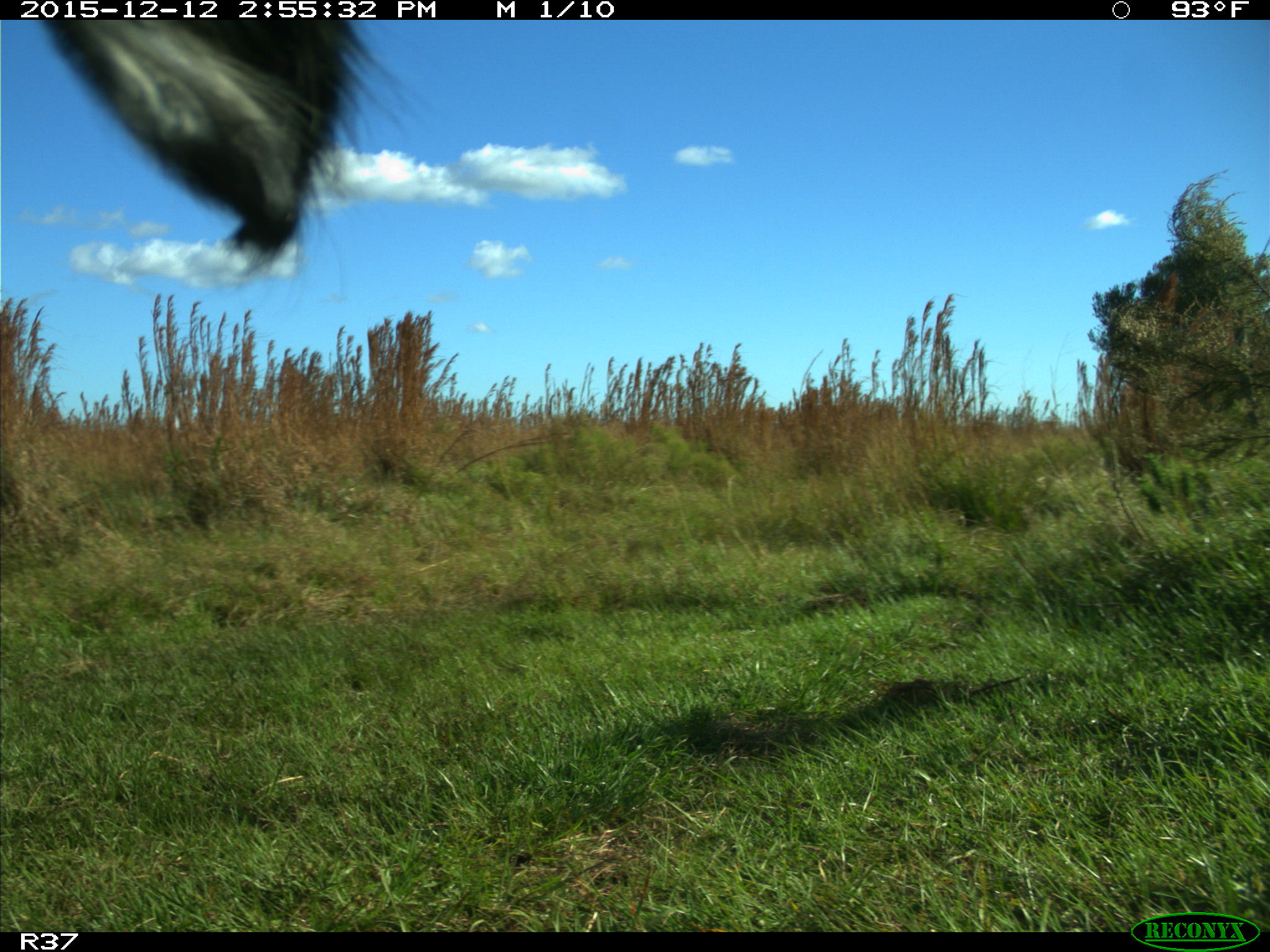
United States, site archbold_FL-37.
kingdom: Animalia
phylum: Chordata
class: Mammalia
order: Artiodactyla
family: Bovidae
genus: Bos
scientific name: Bos taurus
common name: domestic cow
Bos taurus (domestic cow).